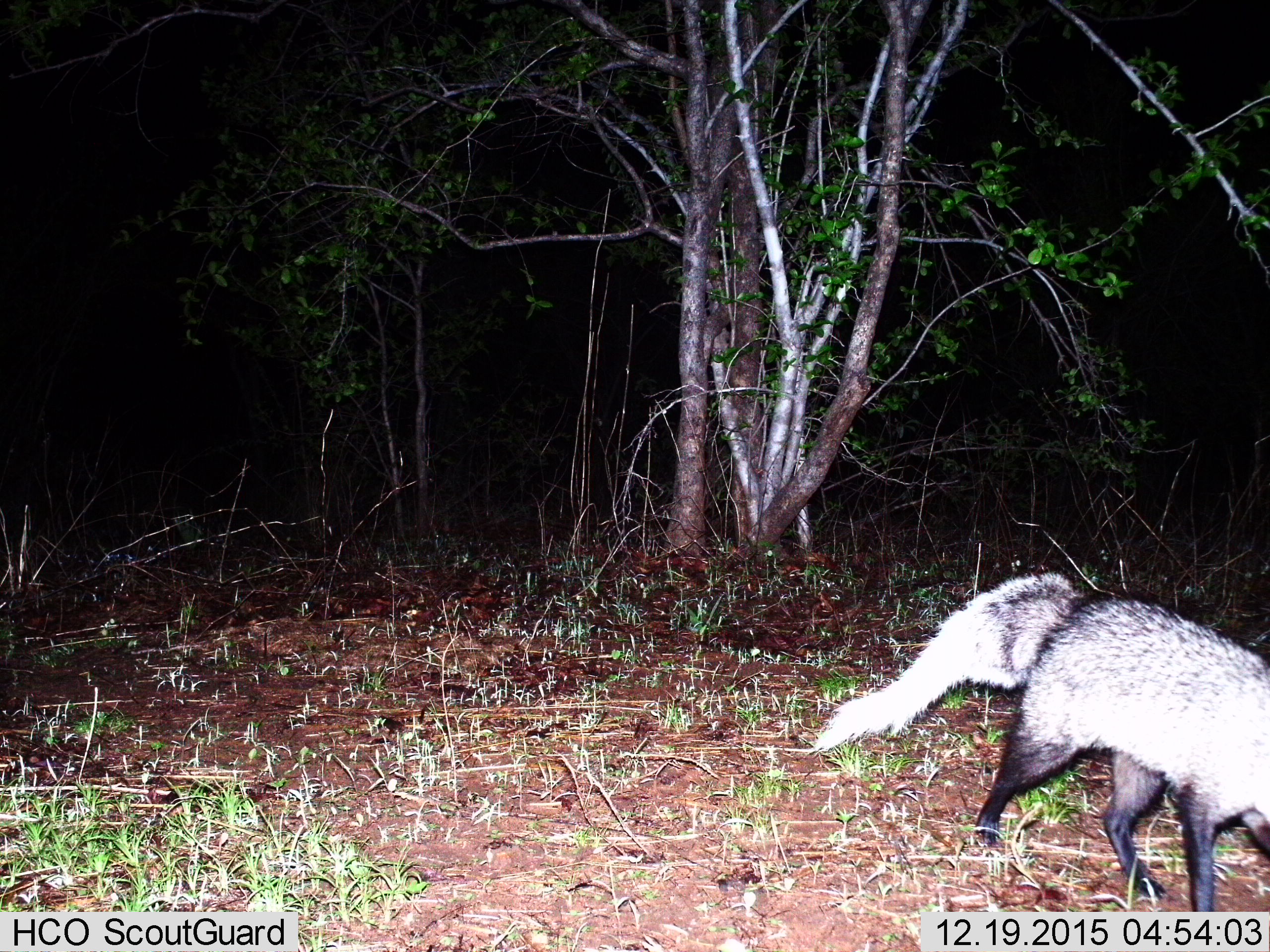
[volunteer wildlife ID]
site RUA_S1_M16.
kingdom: Animalia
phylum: Chordata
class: Mammalia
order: Carnivora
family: Herpestidae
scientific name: Herpestidae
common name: mongoose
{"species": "mongoose (Herpestidae)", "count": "1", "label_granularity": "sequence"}